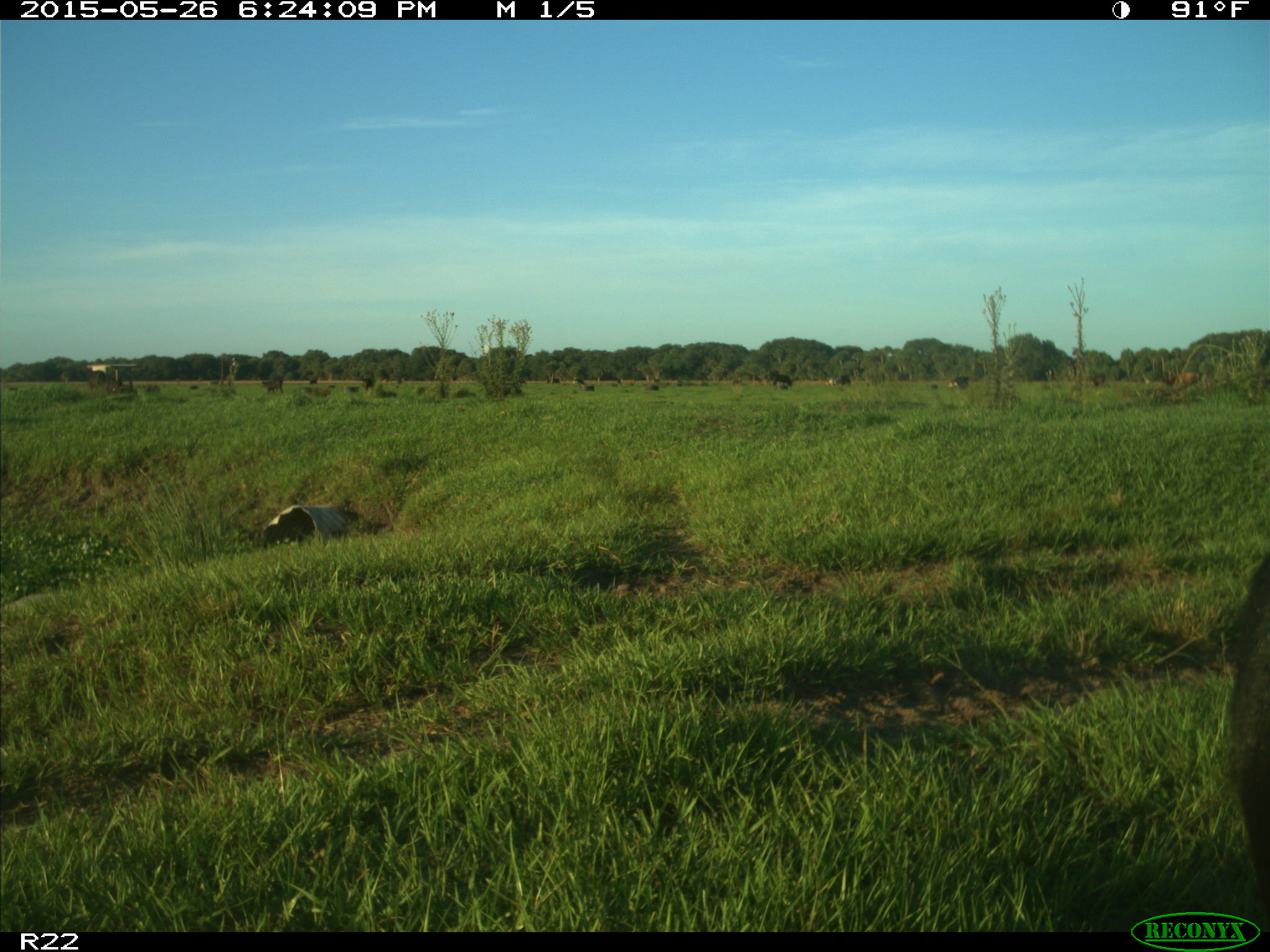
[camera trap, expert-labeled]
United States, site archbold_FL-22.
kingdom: Animalia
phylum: Chordata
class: Mammalia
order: Artiodactyla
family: Bovidae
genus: Bos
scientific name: Bos taurus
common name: domestic cow